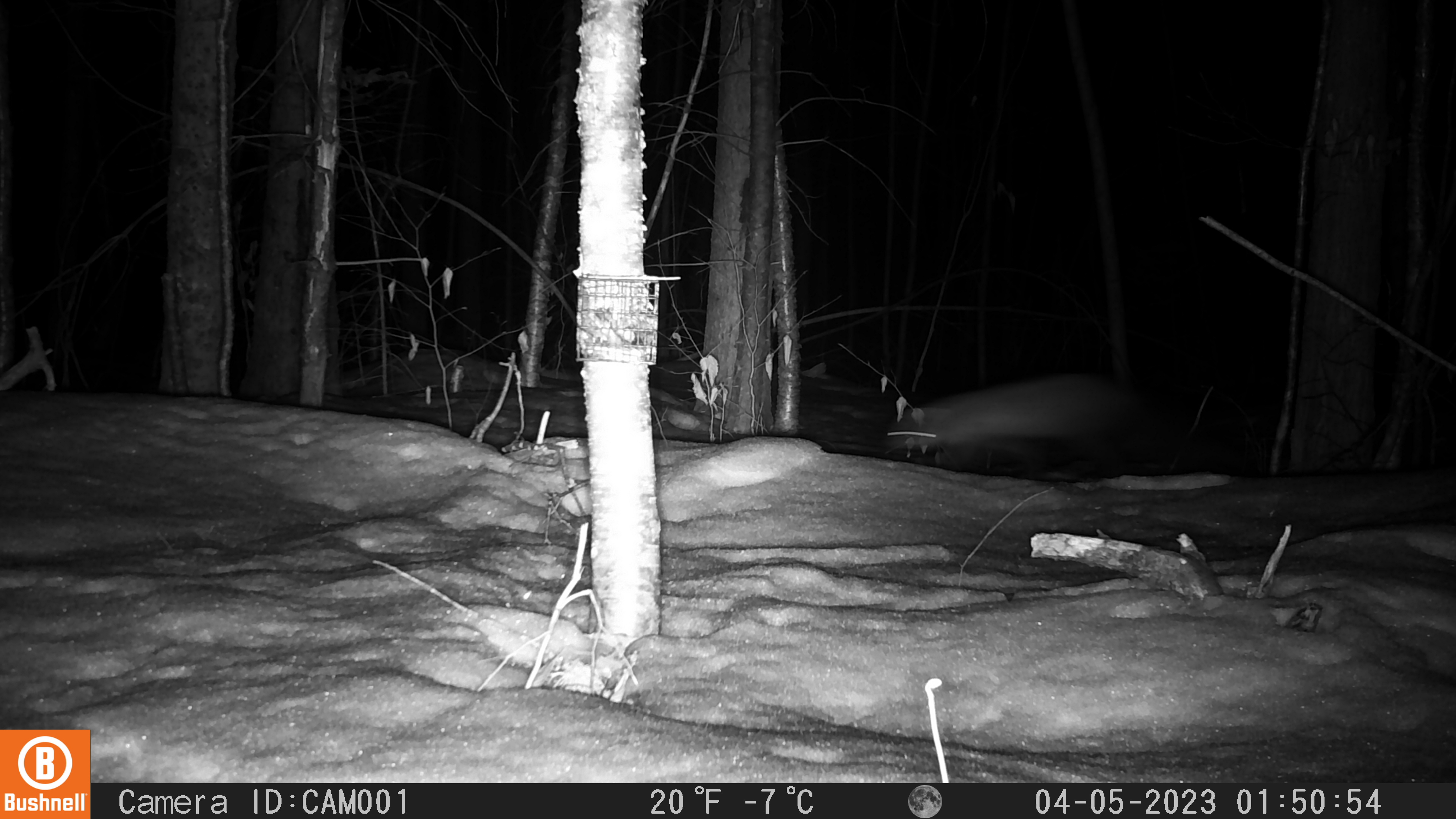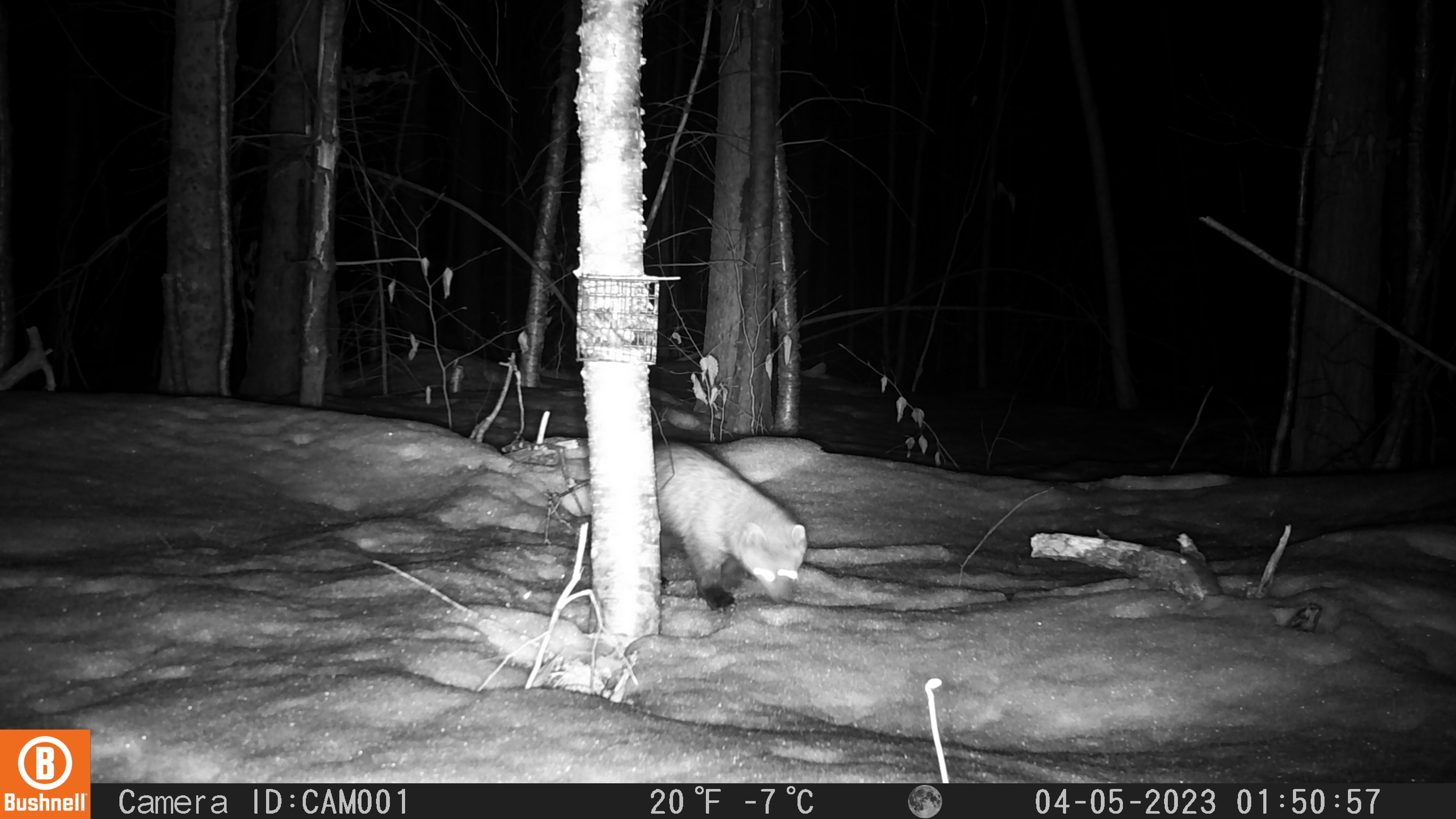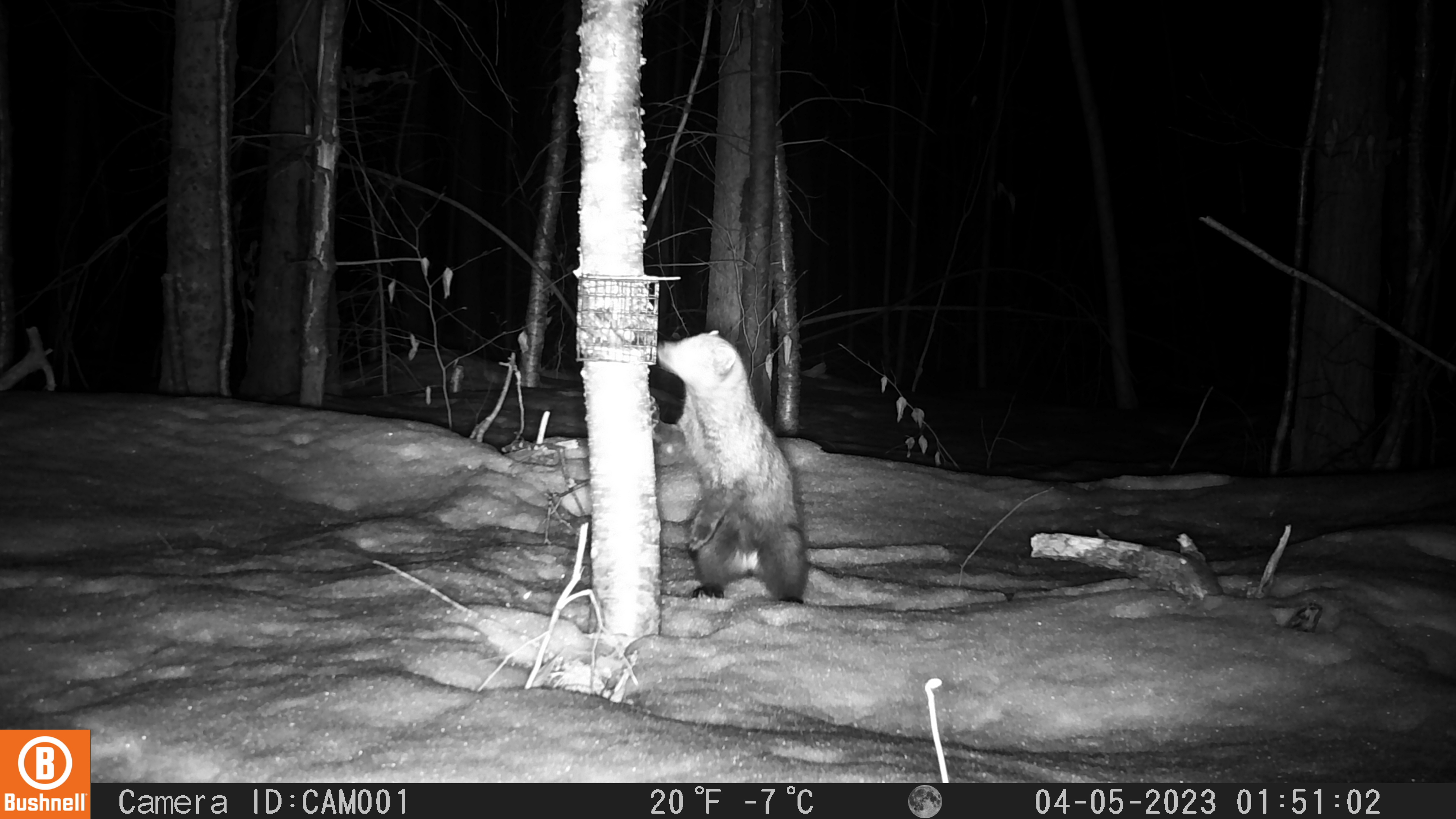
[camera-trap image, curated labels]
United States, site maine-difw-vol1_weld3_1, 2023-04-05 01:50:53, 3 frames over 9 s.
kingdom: Animalia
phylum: Chordata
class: Mammalia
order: Carnivora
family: Mustelidae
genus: Pekania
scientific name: Pekania pennanti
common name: fisher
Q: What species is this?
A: Fisher (Pekania pennanti).